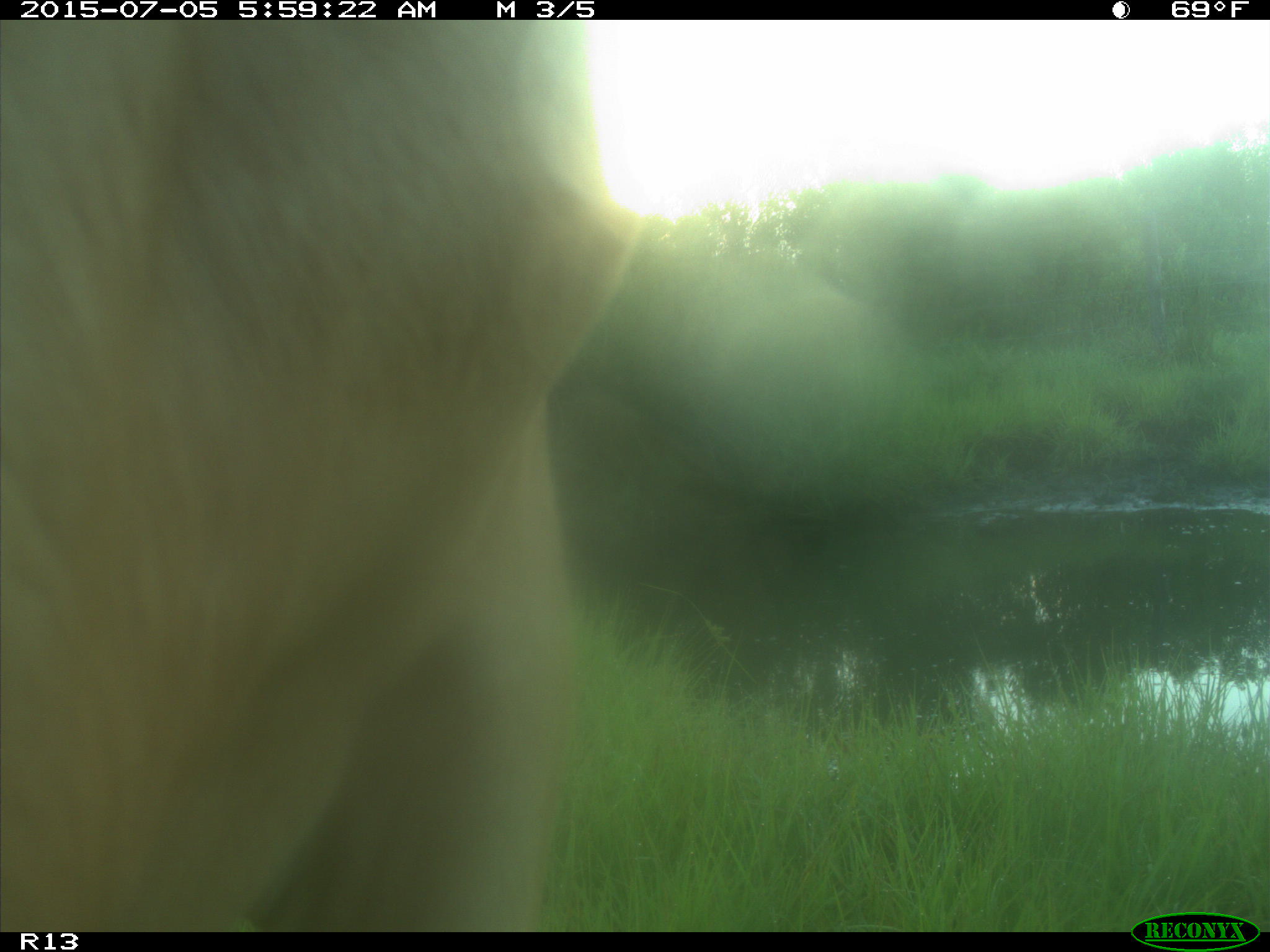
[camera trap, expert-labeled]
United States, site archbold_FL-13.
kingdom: Animalia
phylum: Chordata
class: Mammalia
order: Artiodactyla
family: Bovidae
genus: Bos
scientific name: Bos taurus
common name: domestic cow